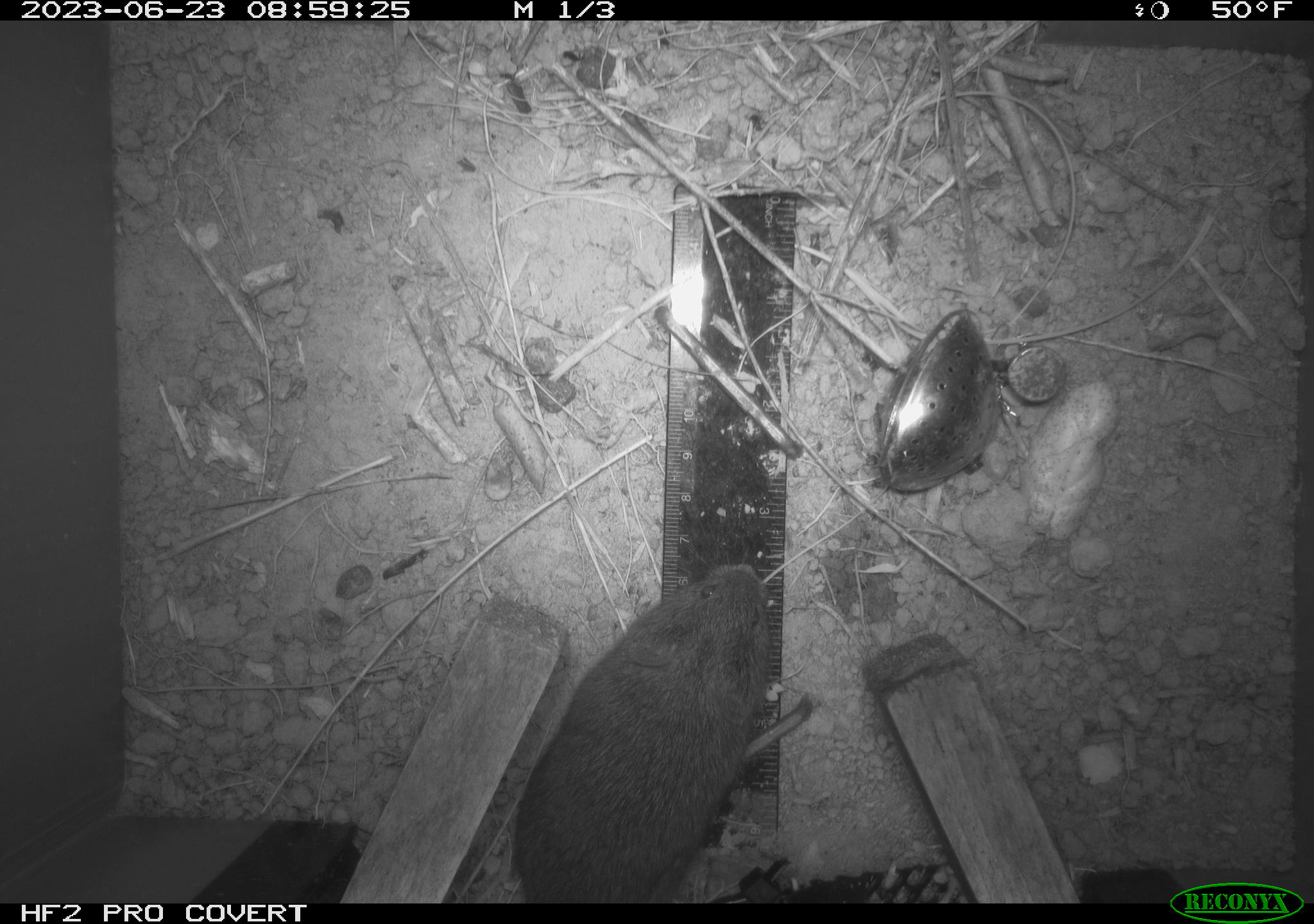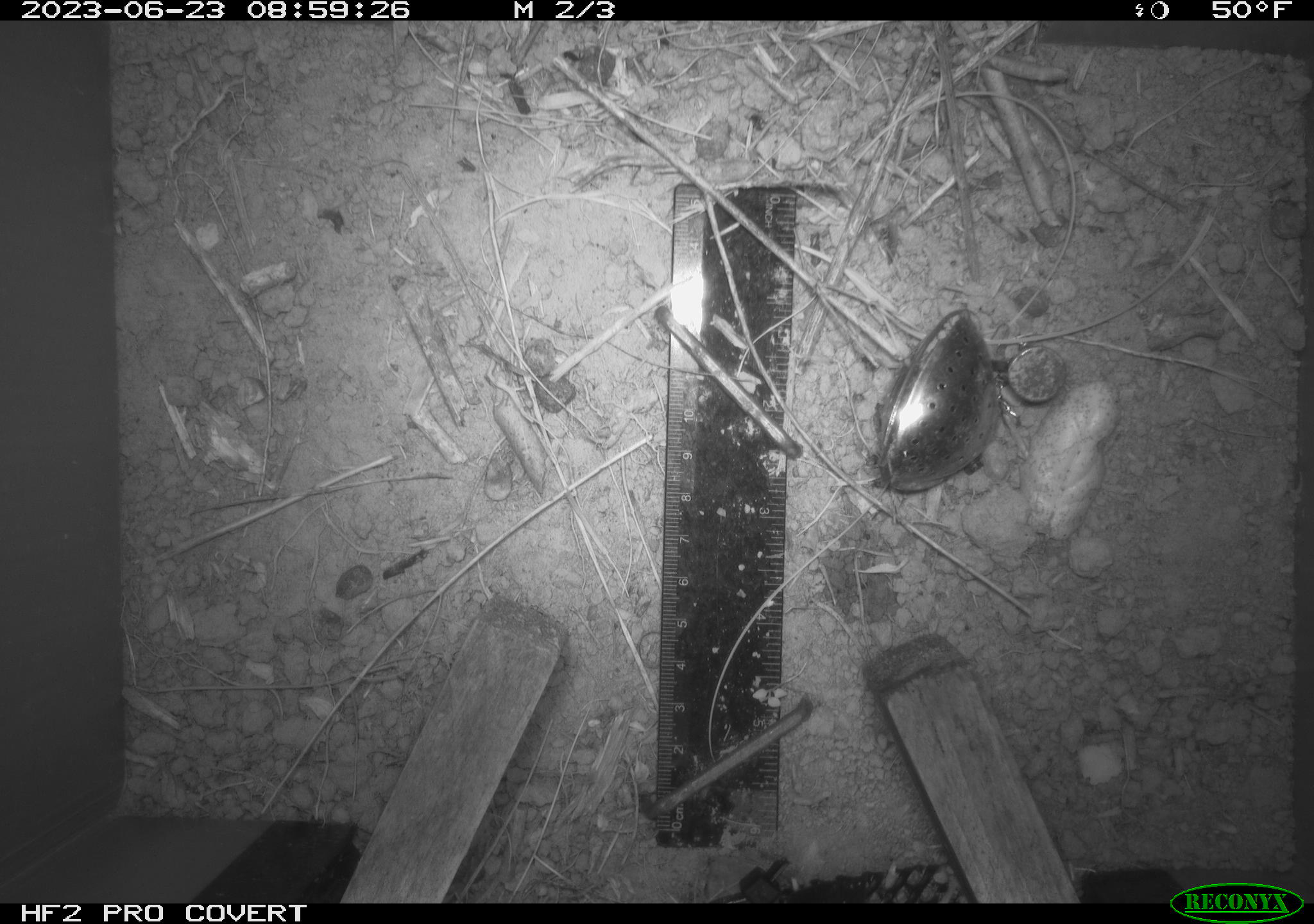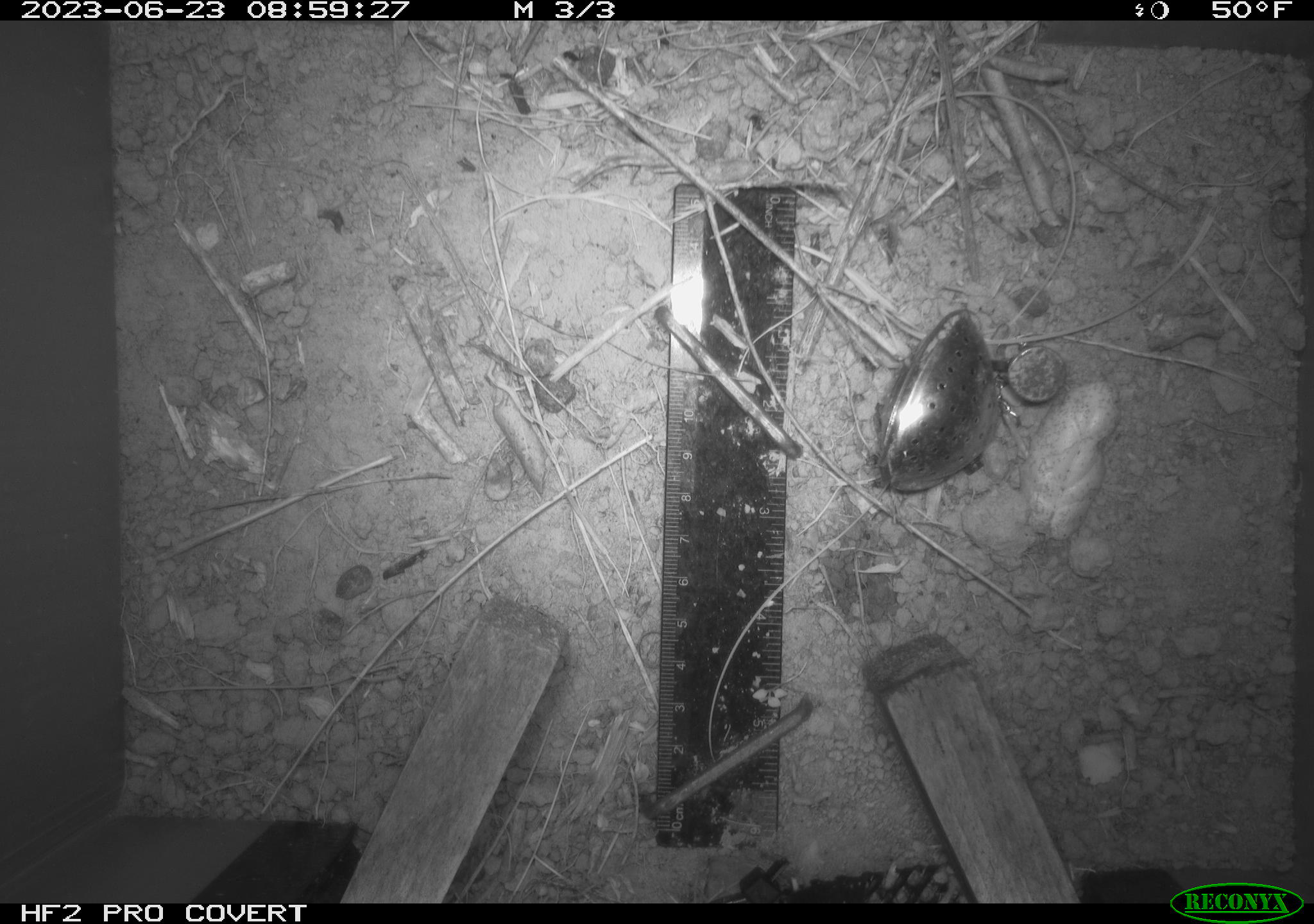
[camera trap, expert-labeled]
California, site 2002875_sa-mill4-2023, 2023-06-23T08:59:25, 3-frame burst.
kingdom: Animalia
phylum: Chordata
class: Mammalia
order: Rodentia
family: Cricetidae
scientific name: Arvicolinae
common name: voles, lemmings, and muskrats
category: arvicolinae subfamily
Arvicolinae subfamily (voles, lemmings, and muskrats) (Arvicolinae).